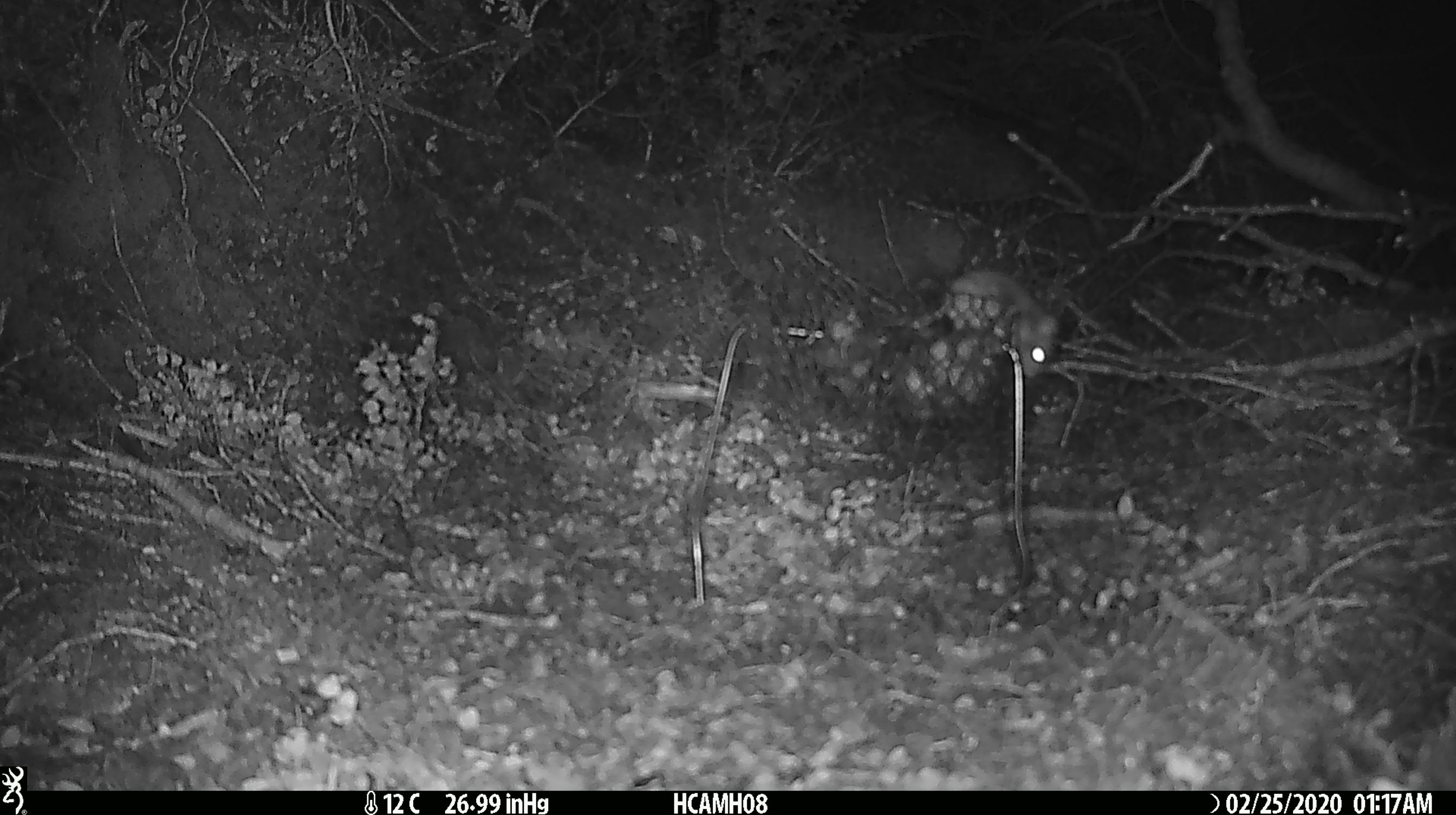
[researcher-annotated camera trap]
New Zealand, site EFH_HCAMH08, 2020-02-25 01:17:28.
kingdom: Animalia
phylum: Chordata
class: Mammalia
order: Rodentia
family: Muridae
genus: Mus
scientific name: Mus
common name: mouse